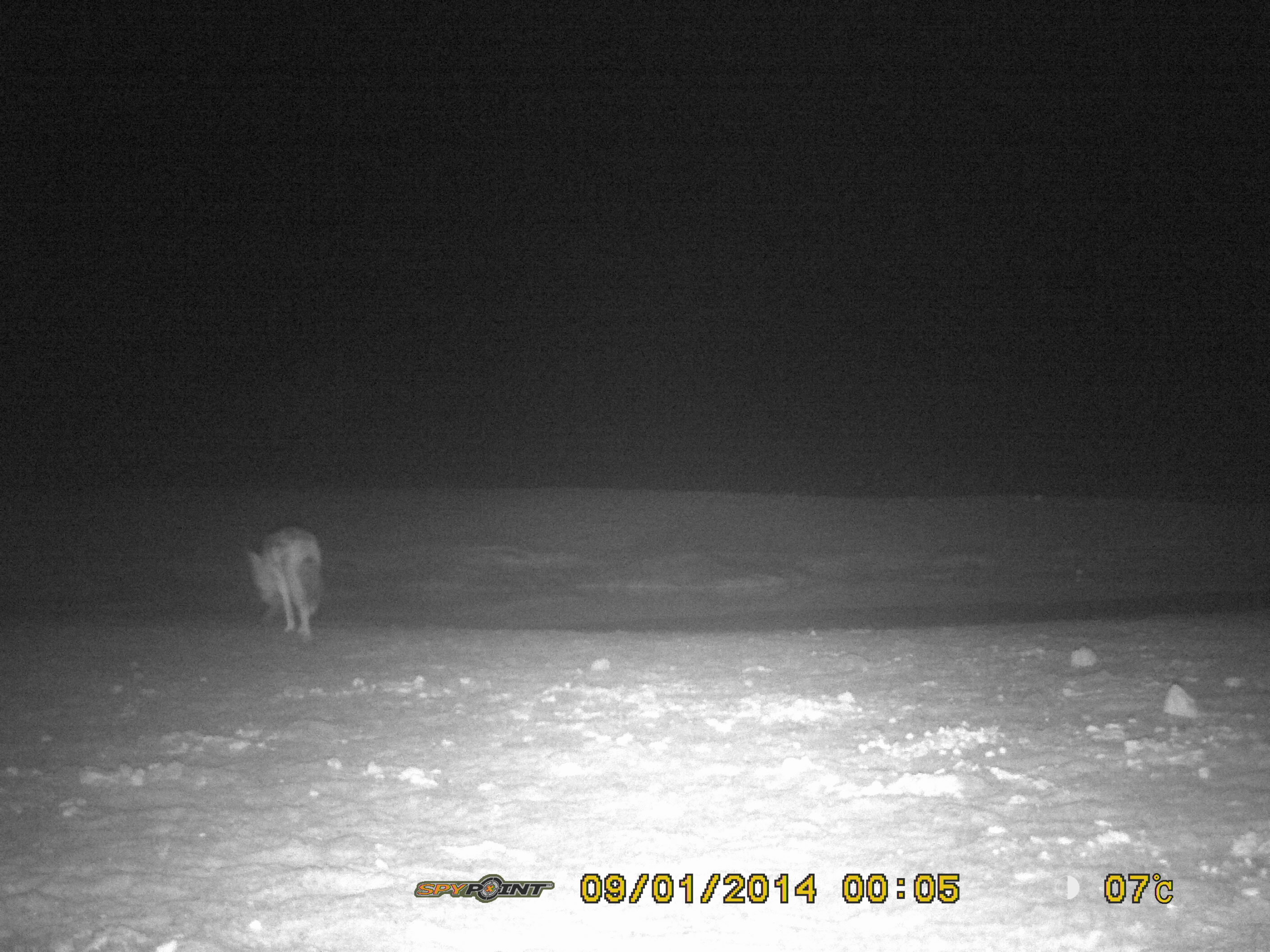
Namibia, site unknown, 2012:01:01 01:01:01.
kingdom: Animalia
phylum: Chordata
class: Mammalia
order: Carnivora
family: Canidae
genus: Lupulella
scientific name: Lupulella mesomelas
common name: black-backed jackal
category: canis mesomelas